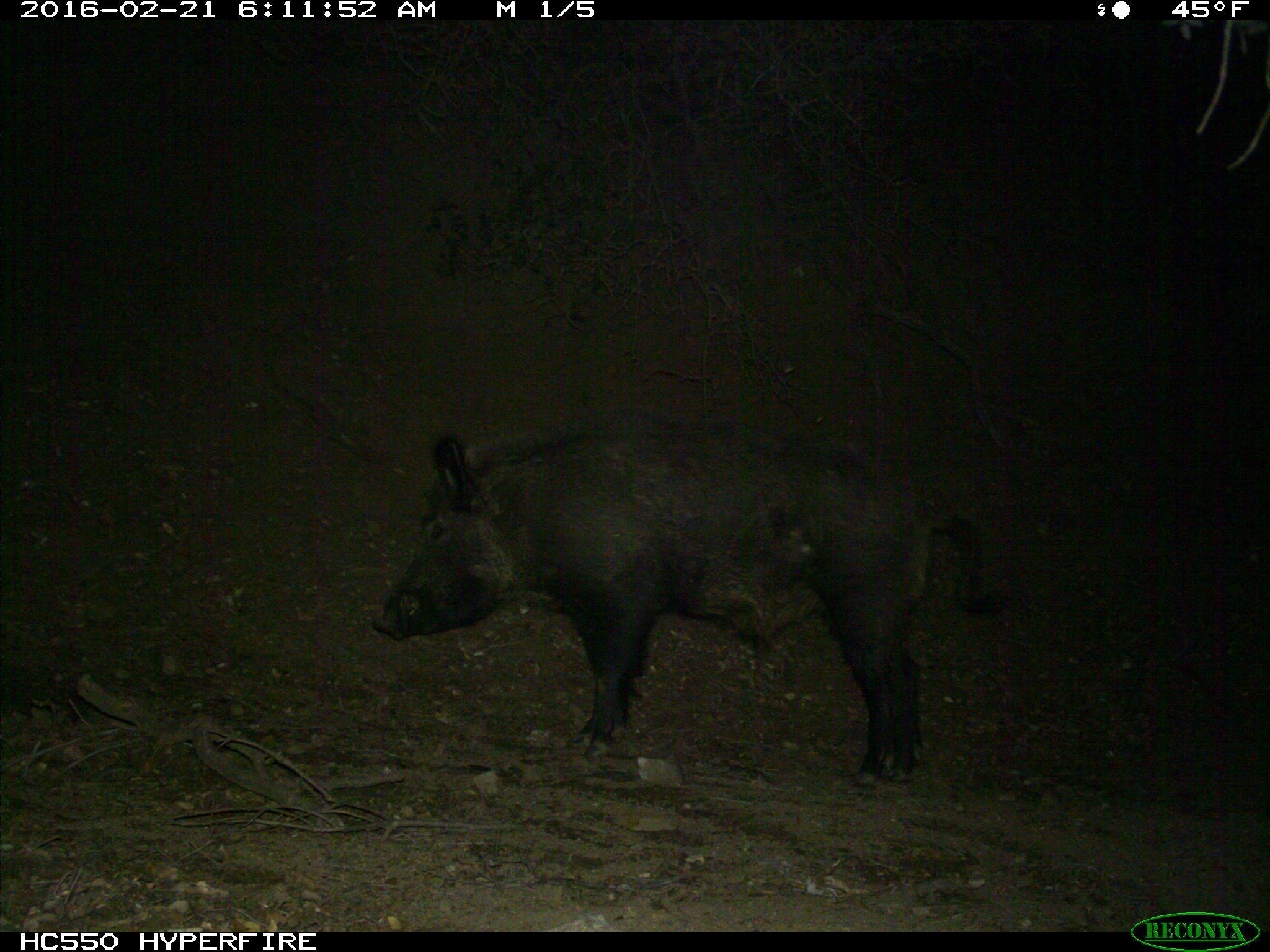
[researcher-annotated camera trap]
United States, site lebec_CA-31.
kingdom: Animalia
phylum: Chordata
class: Mammalia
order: Artiodactyla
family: Suidae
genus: Sus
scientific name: Sus scrofa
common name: wild boar